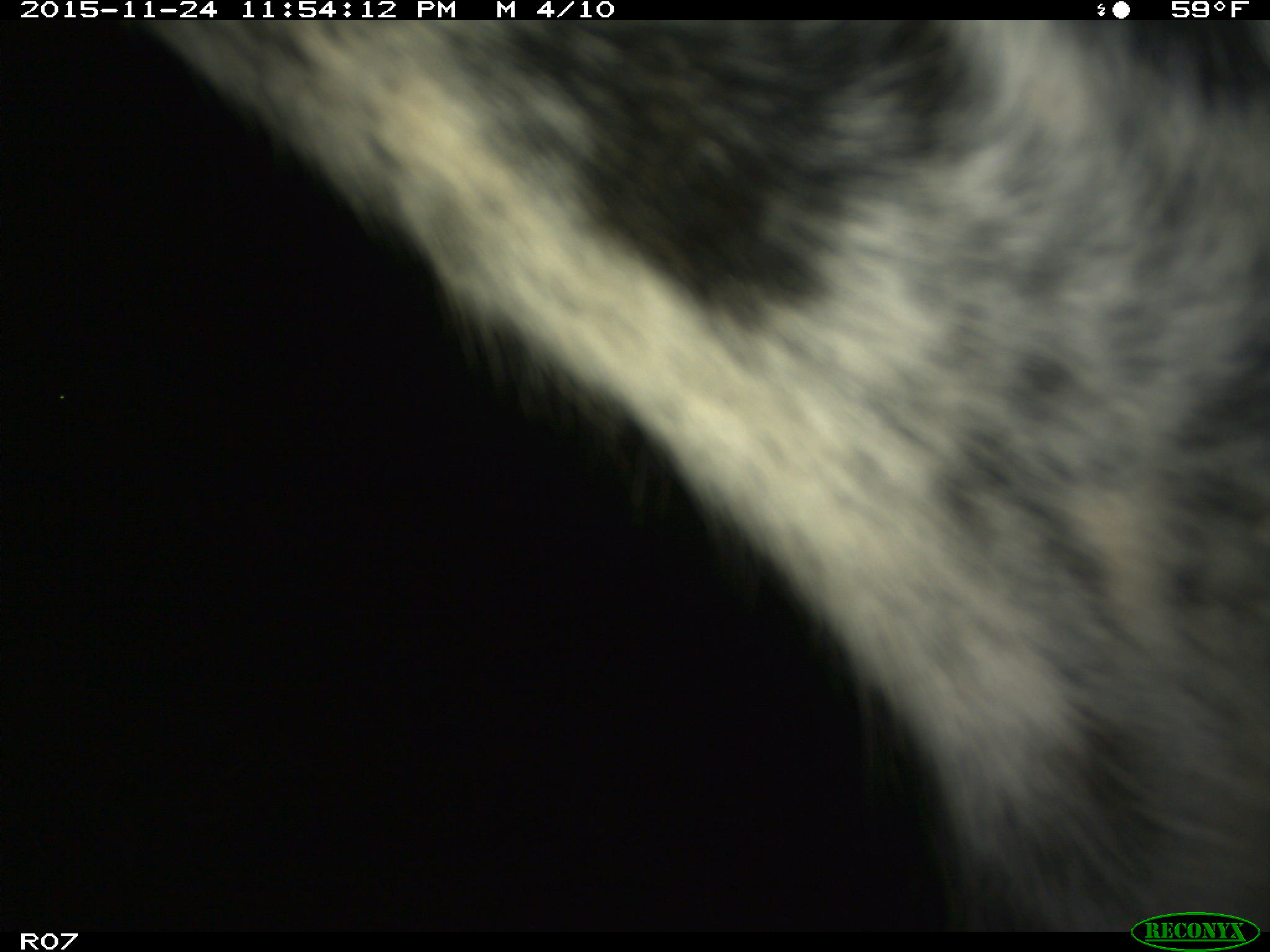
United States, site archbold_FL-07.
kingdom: Animalia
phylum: Chordata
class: Mammalia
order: Artiodactyla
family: Bovidae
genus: Bos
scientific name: Bos taurus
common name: domestic cow